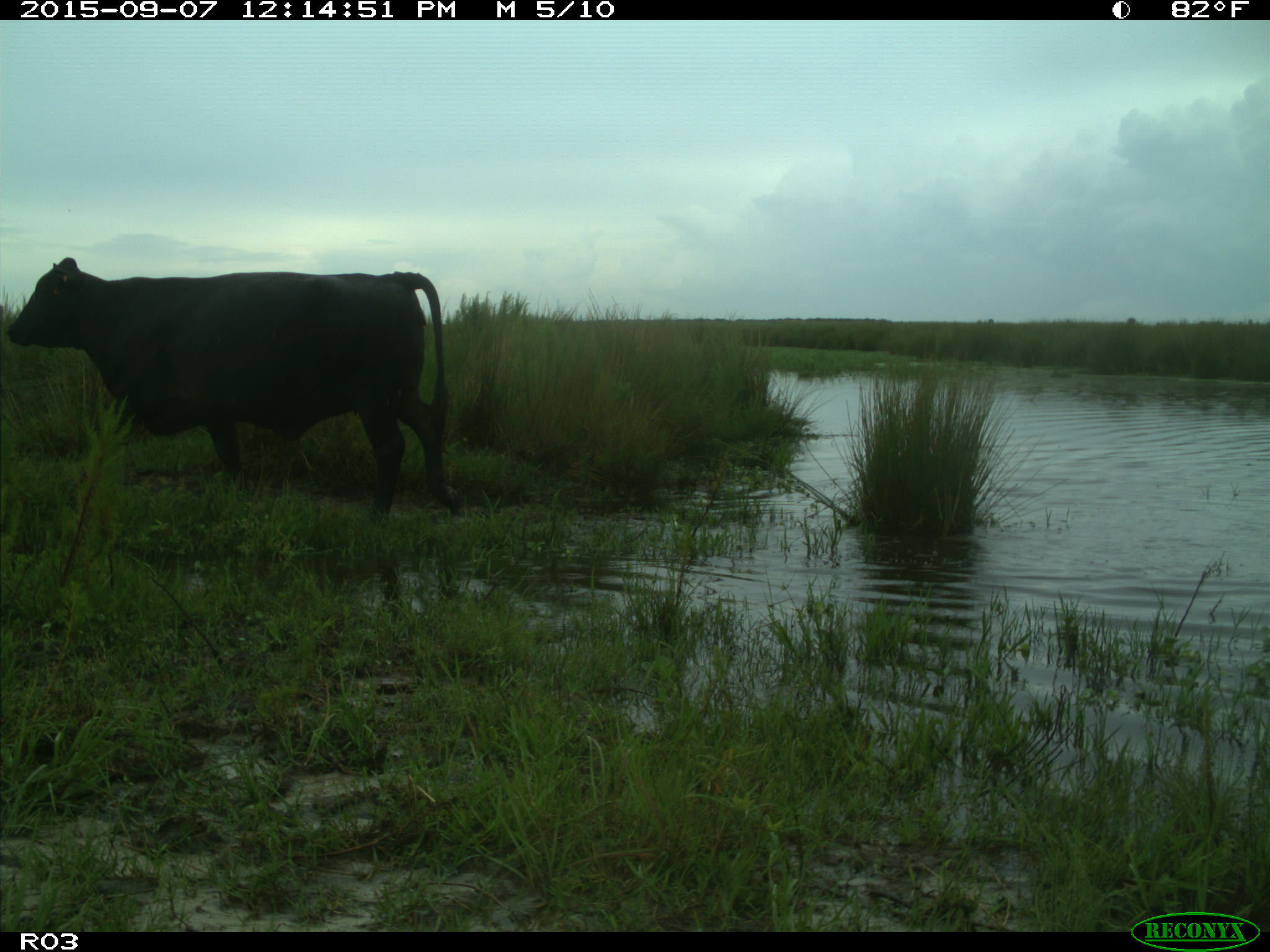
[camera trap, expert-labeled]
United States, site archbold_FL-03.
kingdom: Animalia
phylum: Chordata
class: Mammalia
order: Artiodactyla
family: Bovidae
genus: Bos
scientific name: Bos taurus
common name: domestic cow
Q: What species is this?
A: Bos taurus (domestic cow).